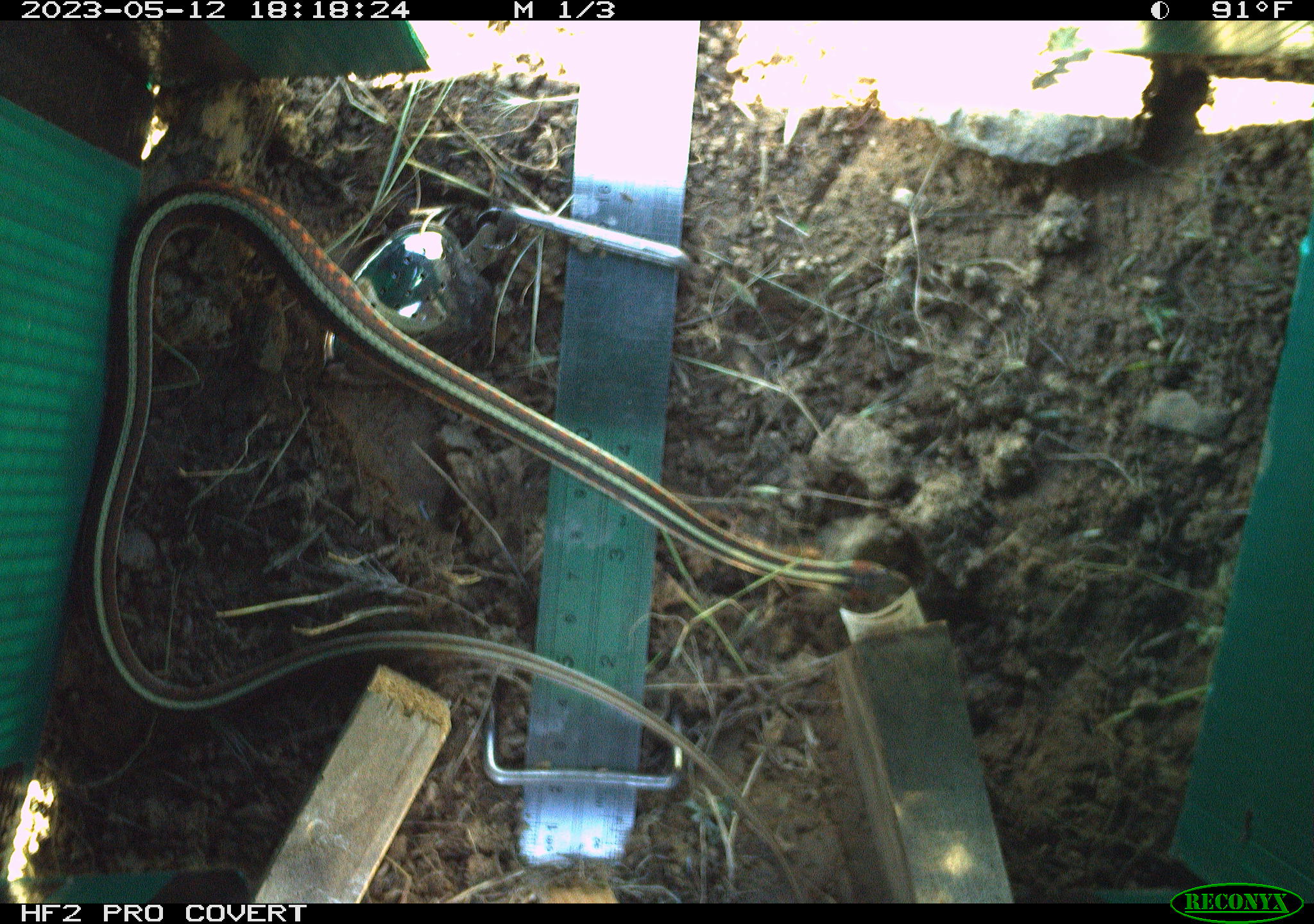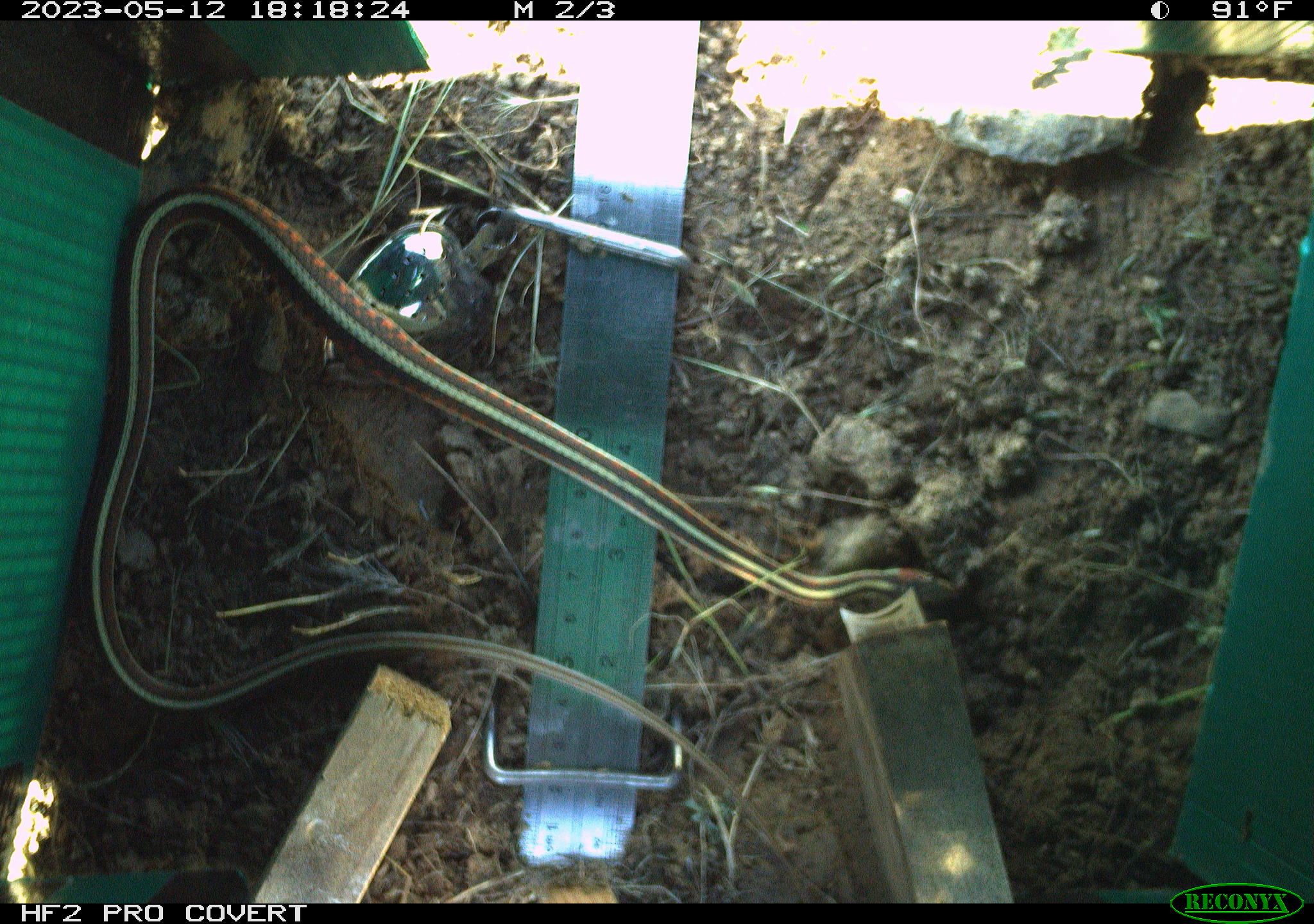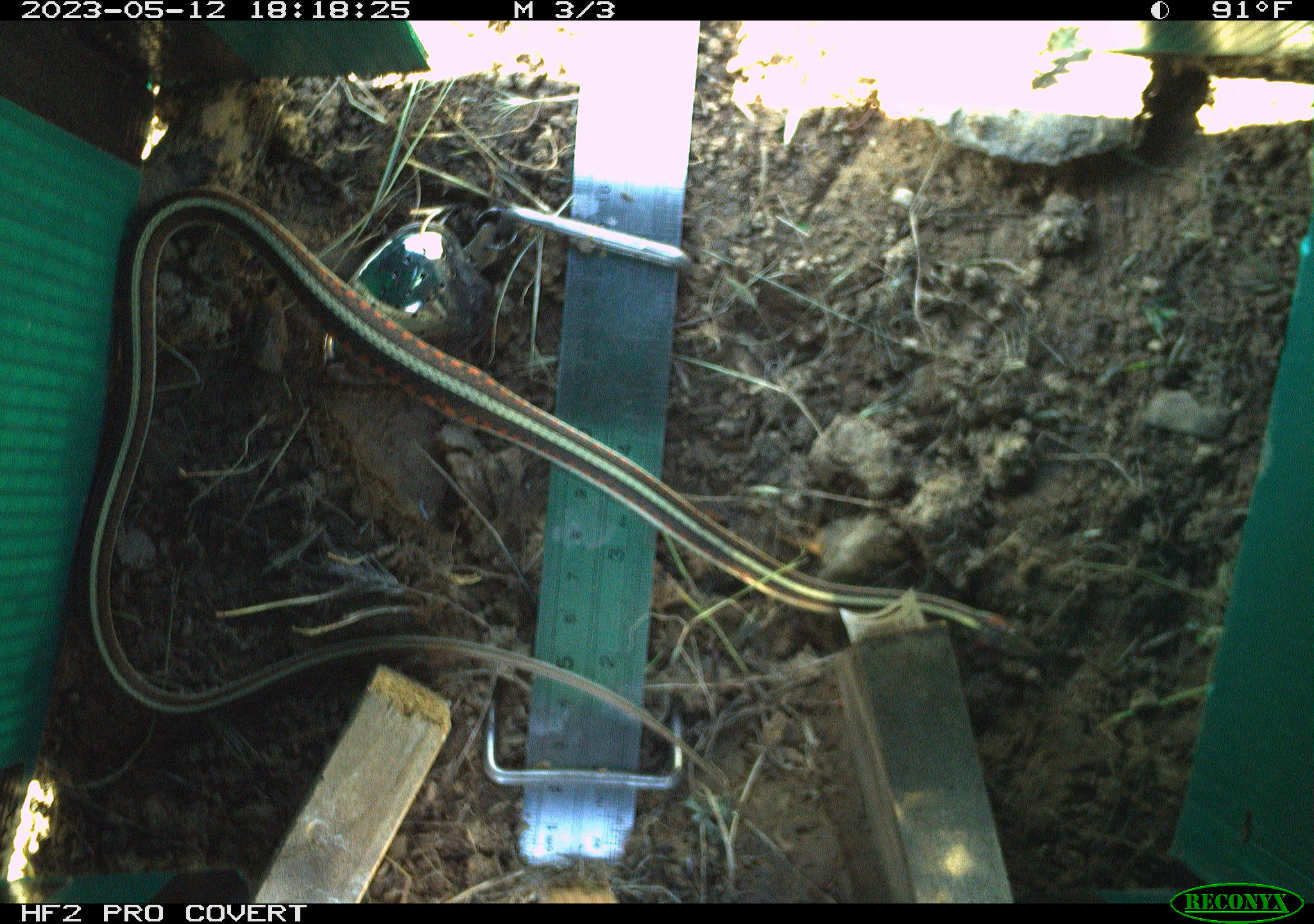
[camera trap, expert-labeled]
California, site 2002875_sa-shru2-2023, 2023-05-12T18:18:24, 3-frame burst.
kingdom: Animalia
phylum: Chordata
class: Reptilia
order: Squamata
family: Colubridae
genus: Thamnophis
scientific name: Thamnophis sirtalis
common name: common gartersnake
Common gartersnake (Thamnophis sirtalis).